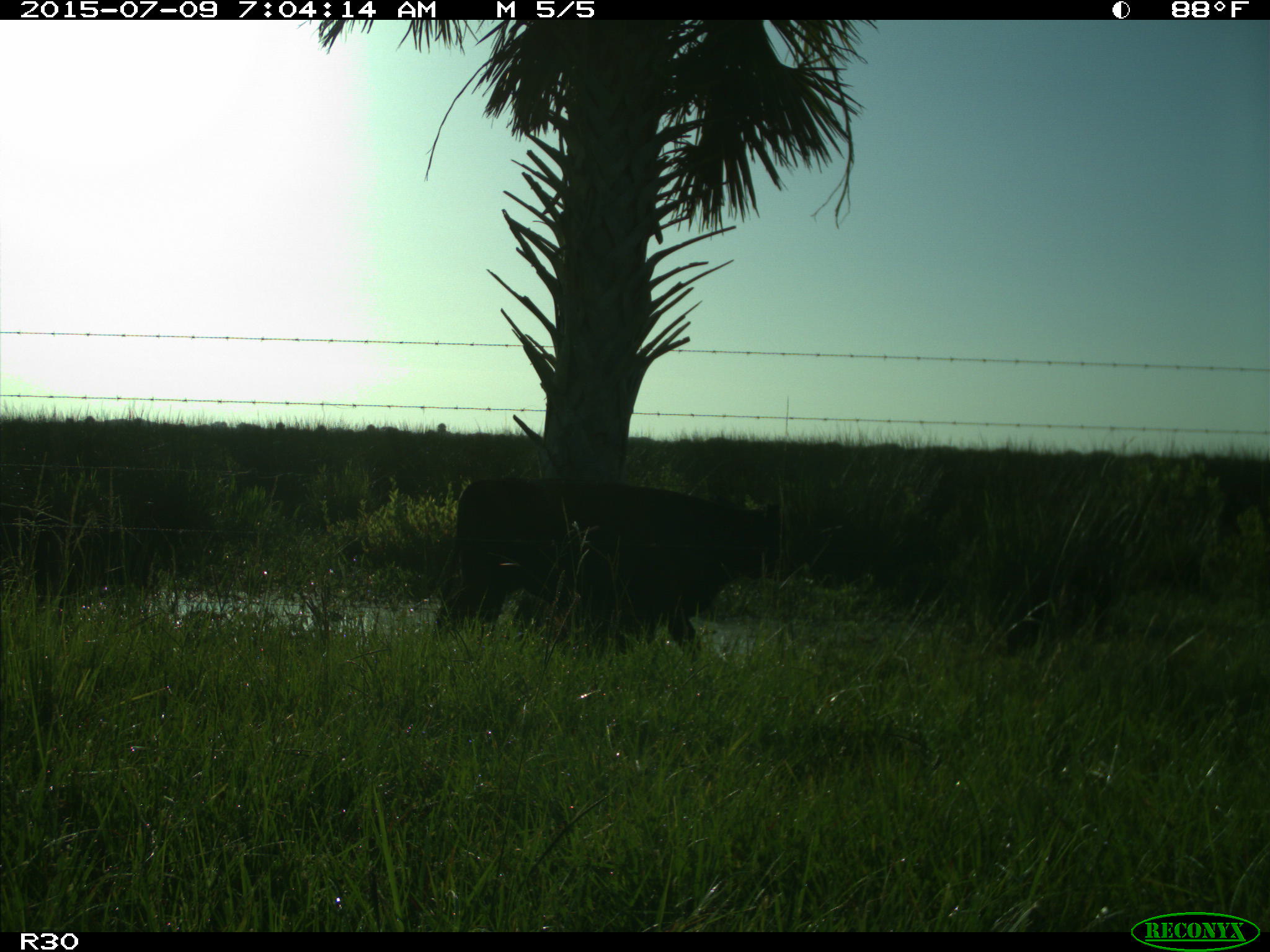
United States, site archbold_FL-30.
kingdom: Animalia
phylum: Chordata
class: Mammalia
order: Artiodactyla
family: Bovidae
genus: Bos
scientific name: Bos taurus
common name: domestic cow